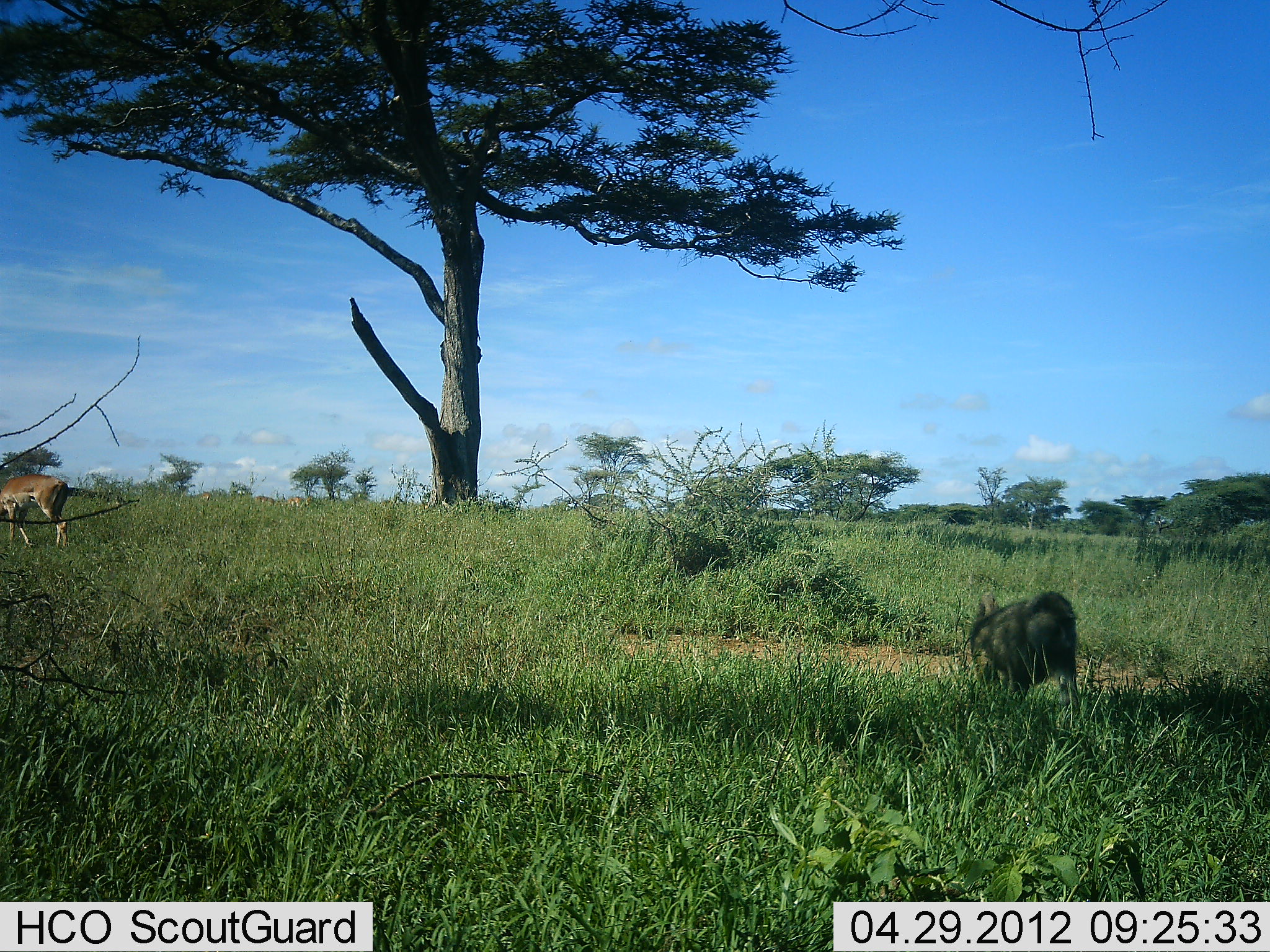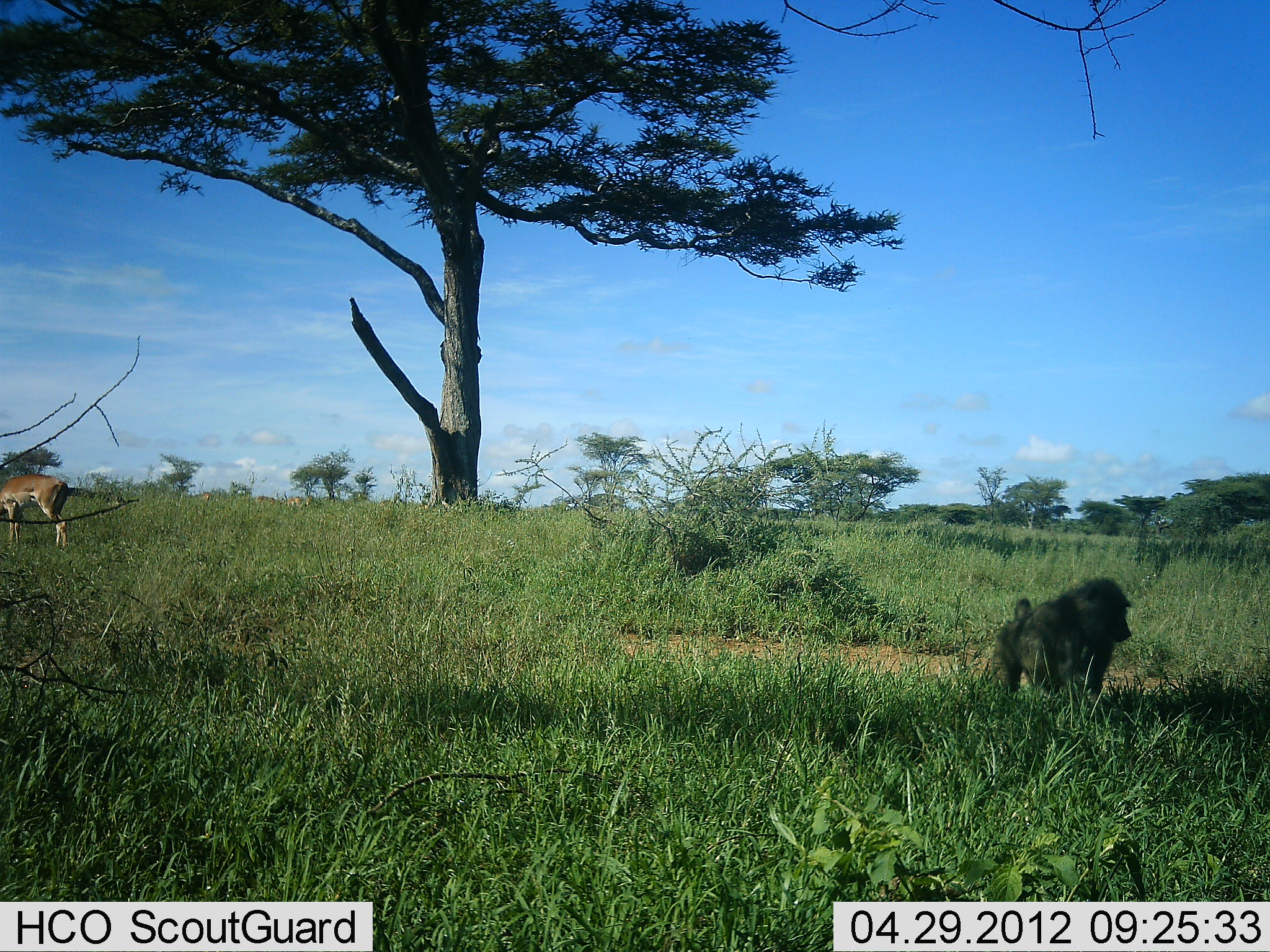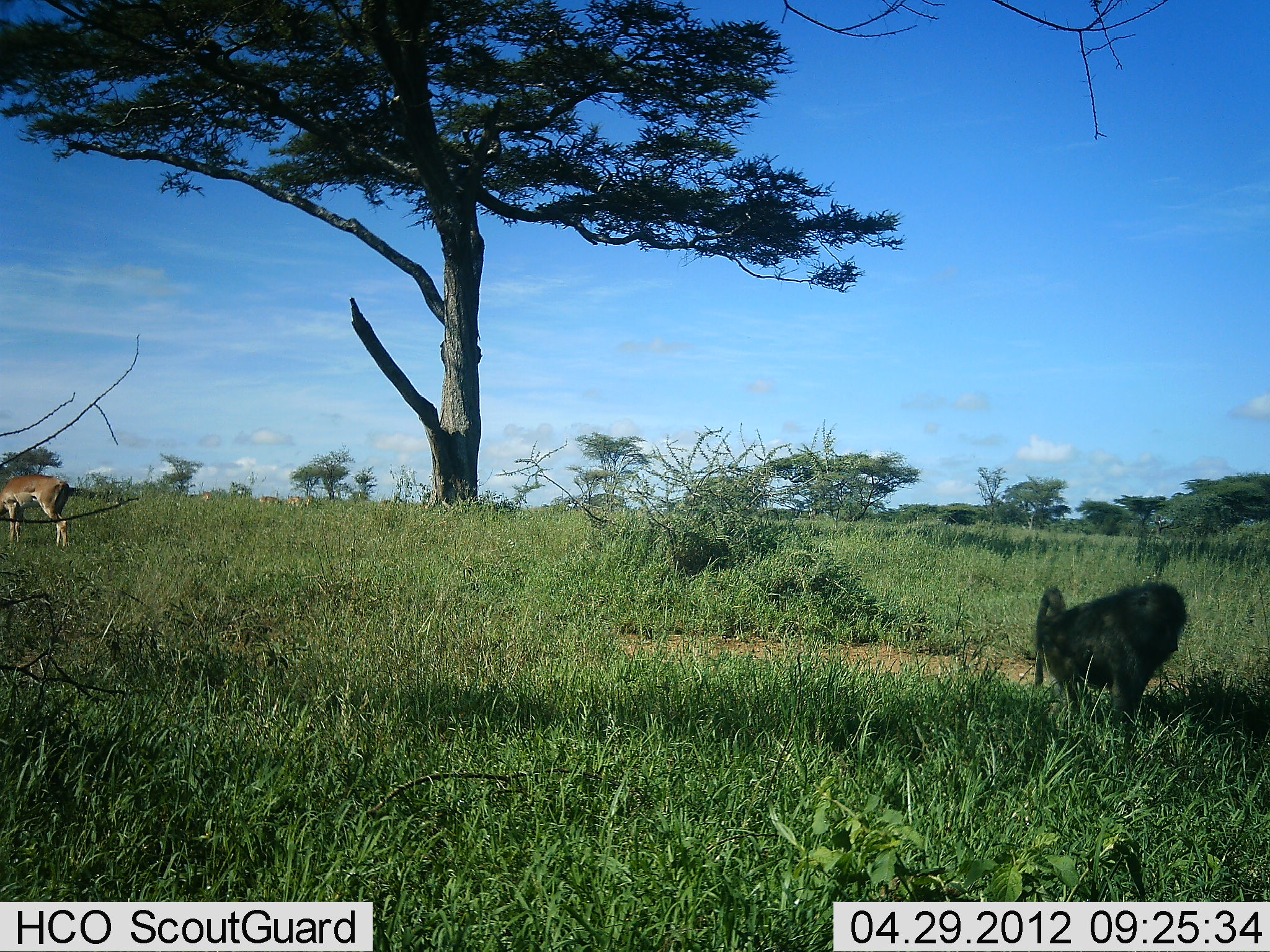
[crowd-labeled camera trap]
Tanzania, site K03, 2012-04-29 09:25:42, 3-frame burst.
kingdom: Animalia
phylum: Chordata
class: Mammalia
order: Primates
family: Cercopithecidae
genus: Papio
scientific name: Papio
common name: baboon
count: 1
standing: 9%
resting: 0%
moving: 91%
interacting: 0%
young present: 0%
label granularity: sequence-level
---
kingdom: Animalia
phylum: Chordata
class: Mammalia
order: Artiodactyla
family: Bovidae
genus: Nanger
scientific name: Nanger granti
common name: grant's gazelle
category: gazellegrants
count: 1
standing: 82%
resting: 0%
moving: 0%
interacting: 0%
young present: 0%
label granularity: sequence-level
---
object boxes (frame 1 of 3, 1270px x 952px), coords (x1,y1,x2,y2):
animal: (965,595,1085,718); (0,473,72,547)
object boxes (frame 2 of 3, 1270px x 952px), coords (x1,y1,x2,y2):
animal: (991,577,1134,707); (0,475,69,549)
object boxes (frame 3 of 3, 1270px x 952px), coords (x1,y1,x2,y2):
animal: (1030,580,1188,731); (0,475,71,547)